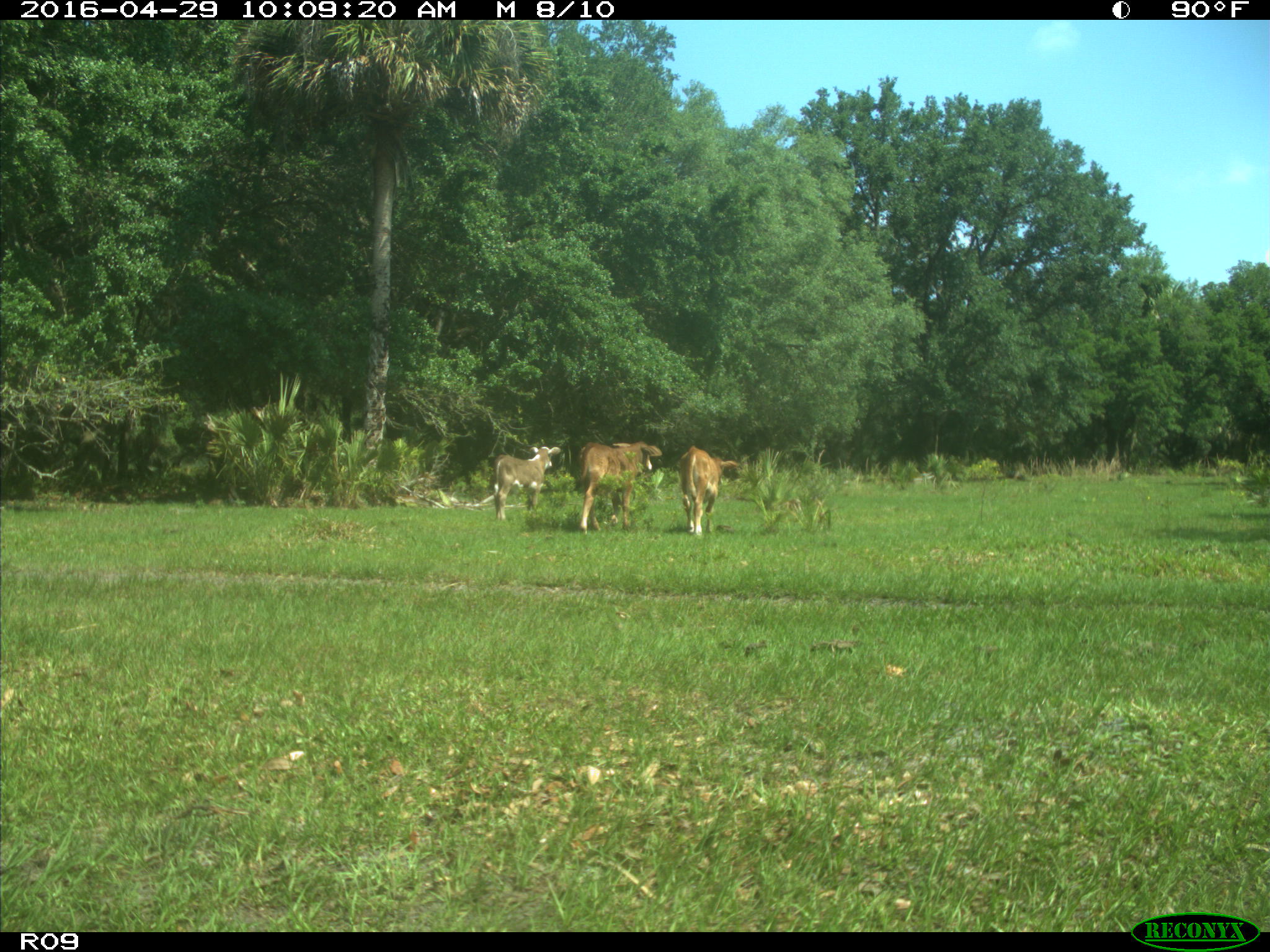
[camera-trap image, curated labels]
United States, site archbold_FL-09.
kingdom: Animalia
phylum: Chordata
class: Mammalia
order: Artiodactyla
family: Bovidae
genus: Bos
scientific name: Bos taurus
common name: domestic cow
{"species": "Bos taurus (domestic cow)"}